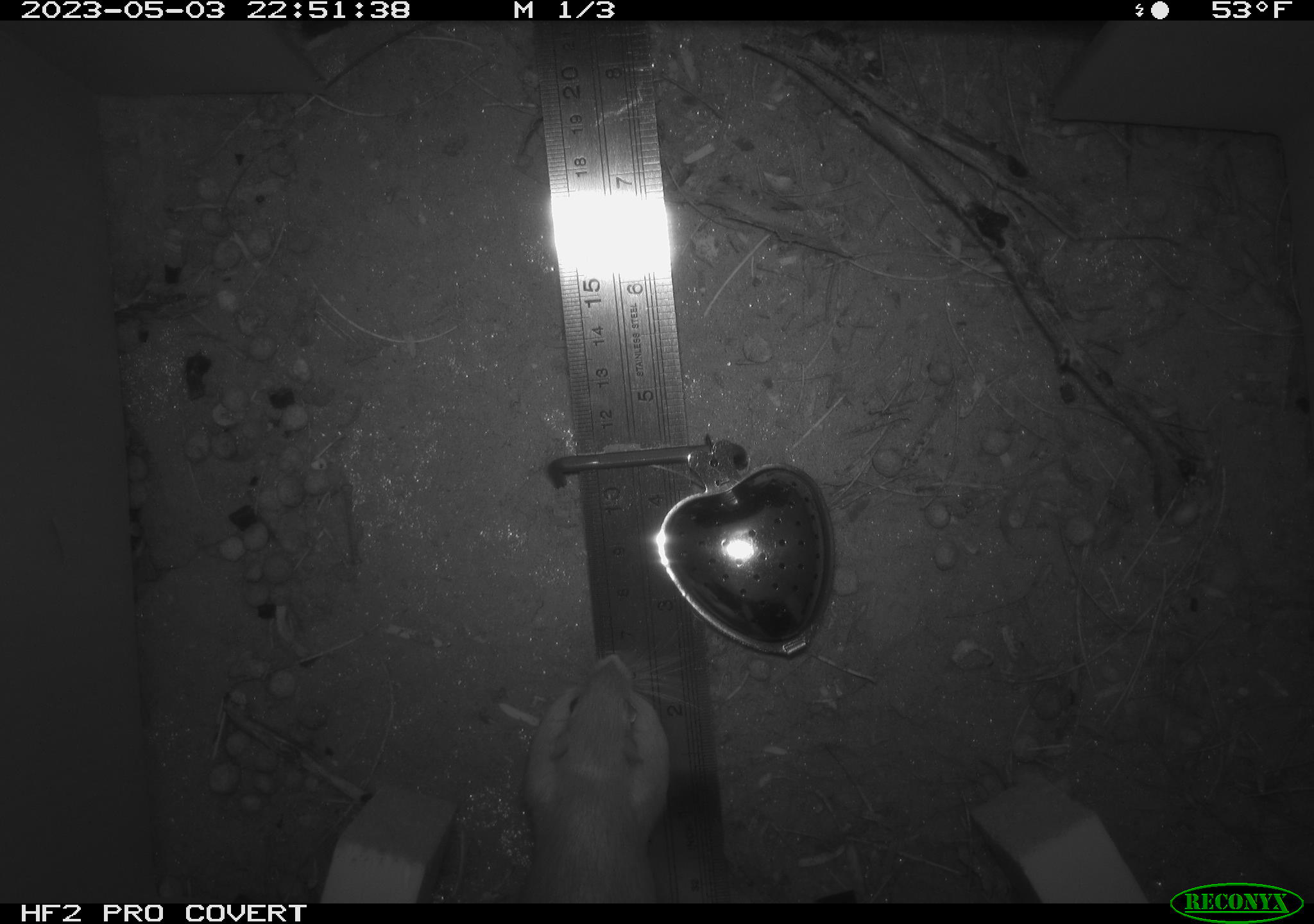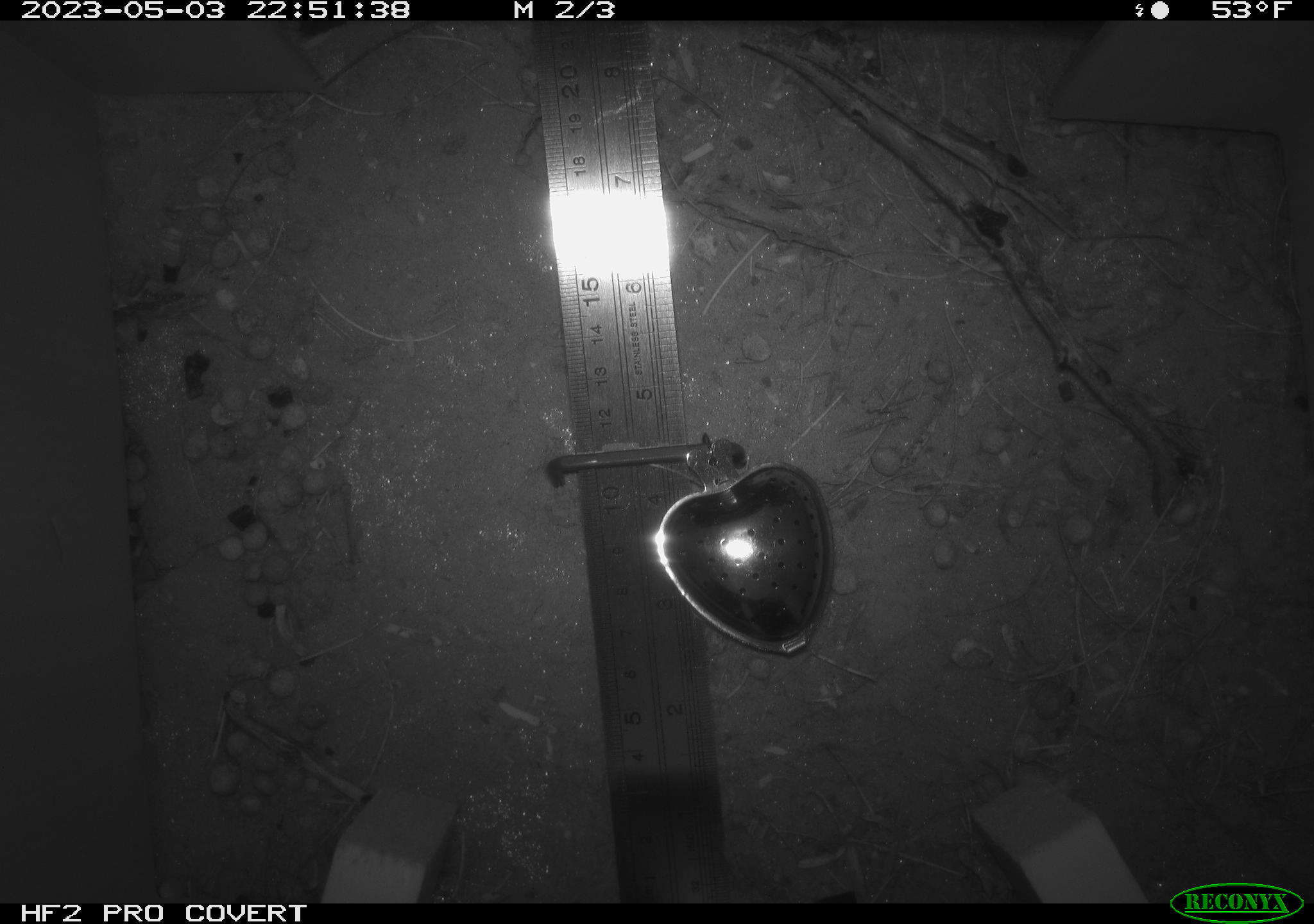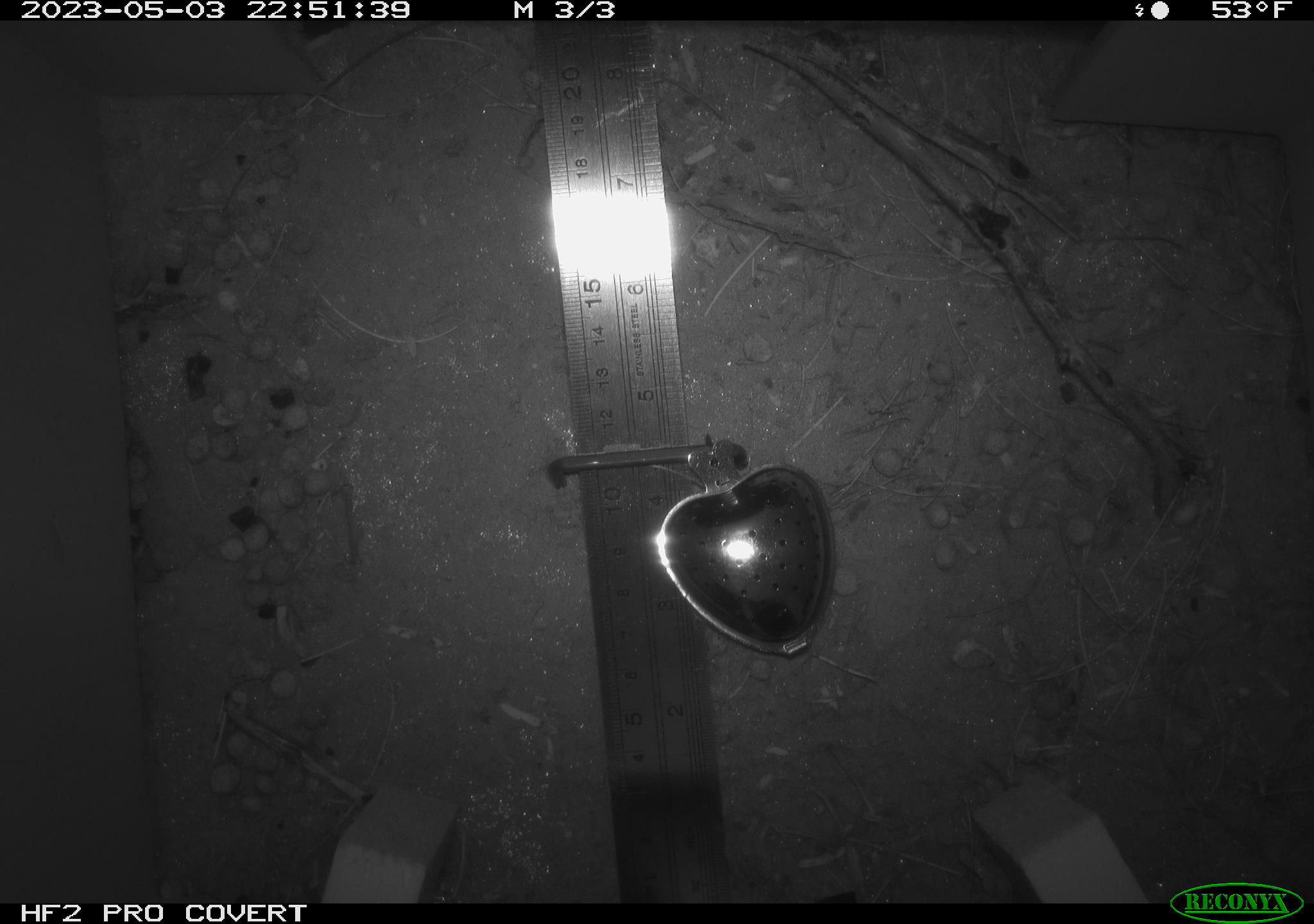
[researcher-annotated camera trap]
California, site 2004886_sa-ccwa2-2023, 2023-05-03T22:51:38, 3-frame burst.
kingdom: Animalia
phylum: Chordata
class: Mammalia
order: Rodentia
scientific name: Rodentia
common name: mouse species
Mouse species (Rodentia).